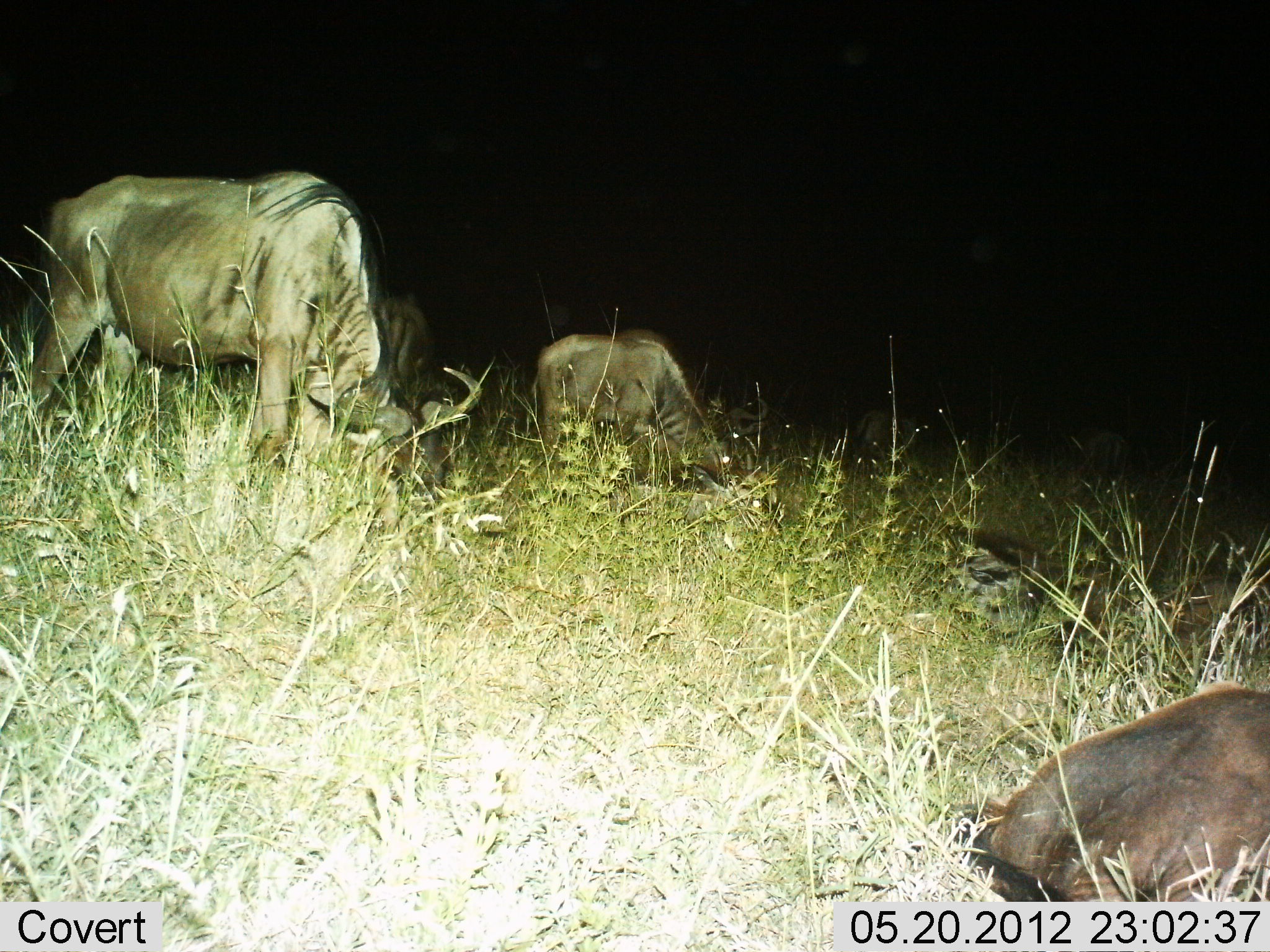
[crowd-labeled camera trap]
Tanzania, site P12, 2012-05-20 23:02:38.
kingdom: Animalia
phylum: Chordata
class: Mammalia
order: Artiodactyla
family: Bovidae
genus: Connochaetes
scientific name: Connochaetes taurinus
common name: blue wildebeest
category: wildebeest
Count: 4.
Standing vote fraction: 18%.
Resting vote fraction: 91%.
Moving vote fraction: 9%.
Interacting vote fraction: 0%.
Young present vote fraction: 18%.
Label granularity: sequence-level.